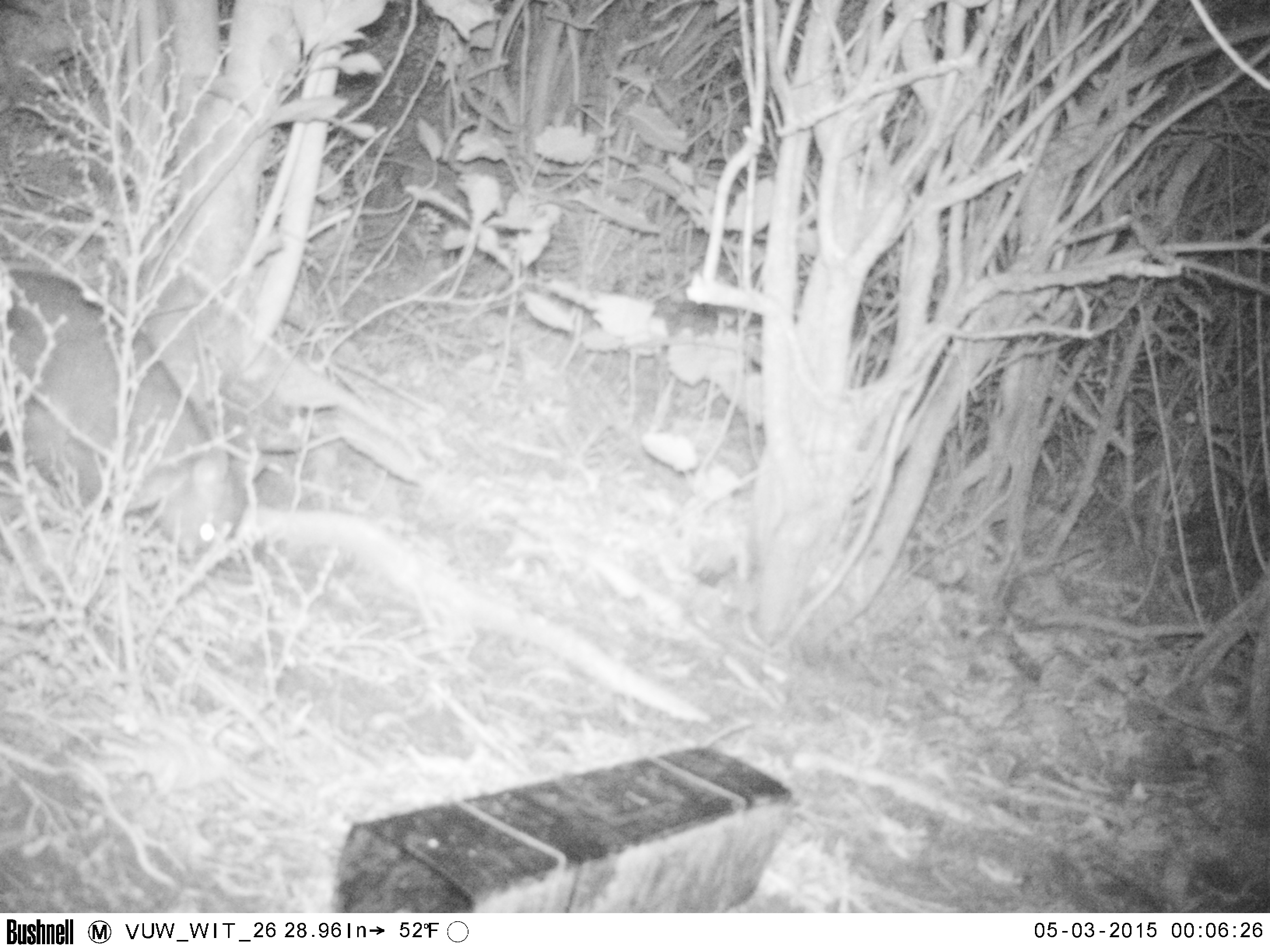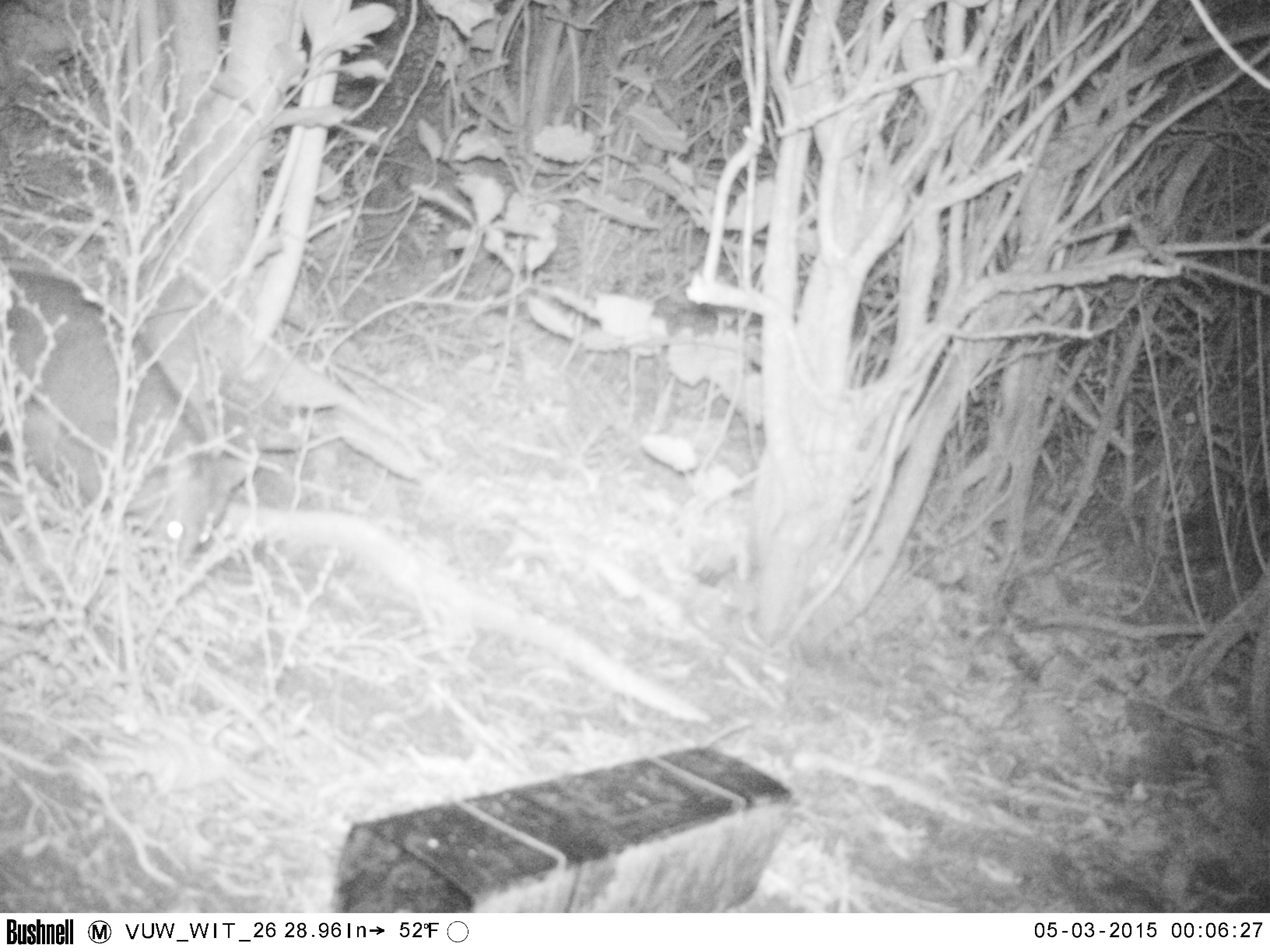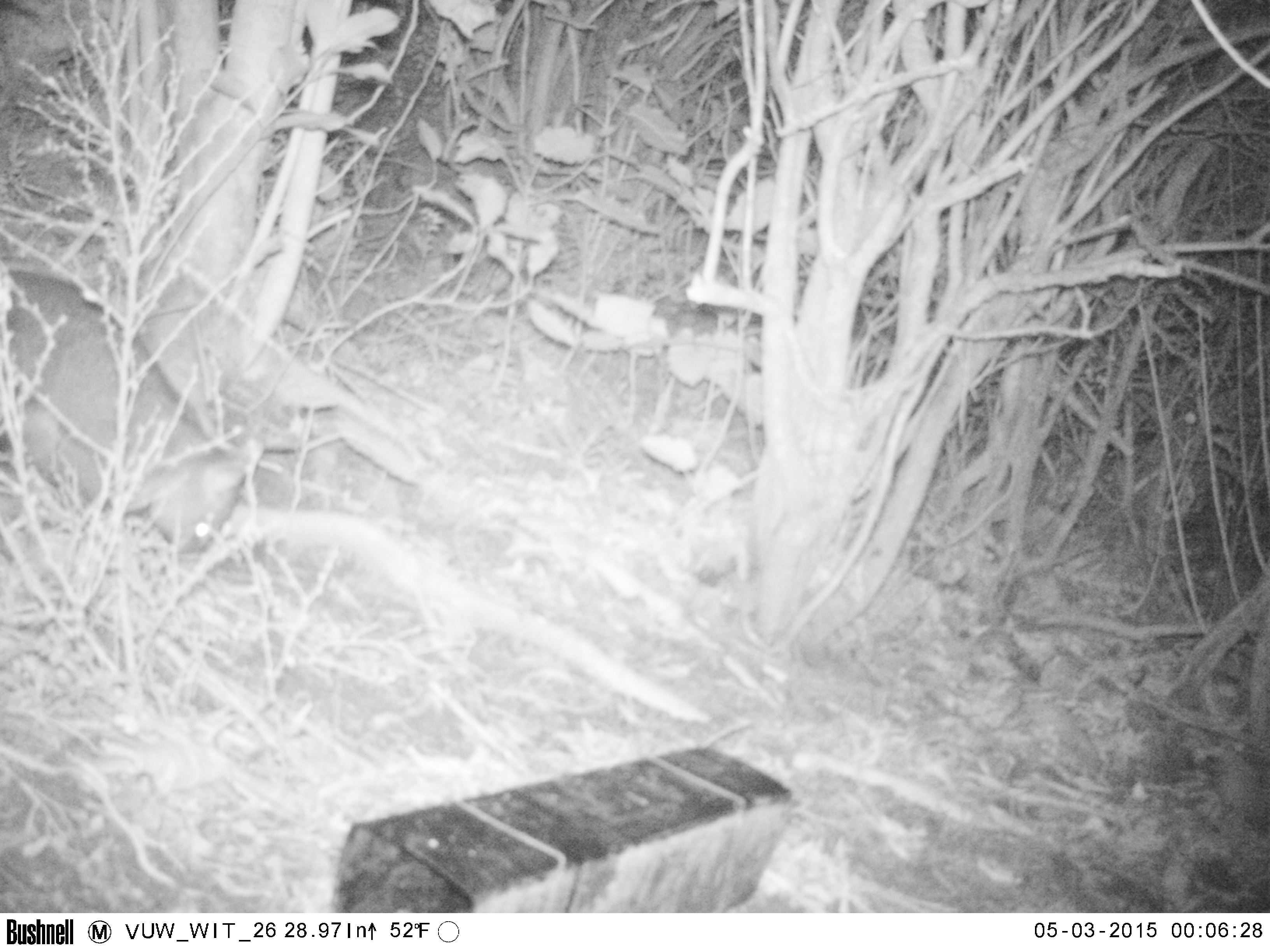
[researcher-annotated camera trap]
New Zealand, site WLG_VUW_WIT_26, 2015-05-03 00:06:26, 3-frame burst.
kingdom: Animalia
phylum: Chordata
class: Mammalia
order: Diprotodontia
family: Phalangeridae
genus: Trichosurus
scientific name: Trichosurus vulpecula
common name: common brushtail possum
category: possum